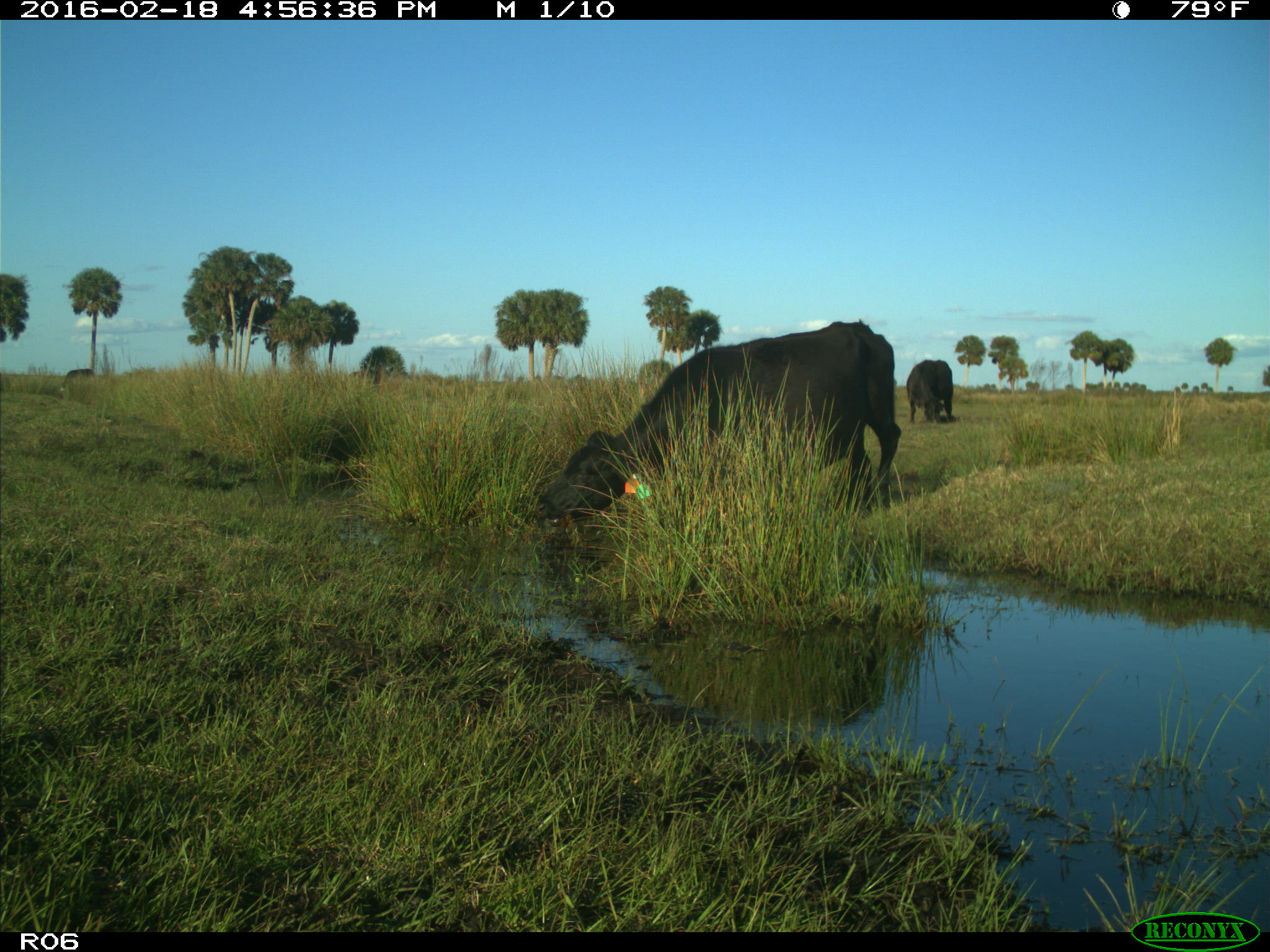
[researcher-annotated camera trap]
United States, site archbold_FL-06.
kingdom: Animalia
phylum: Chordata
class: Mammalia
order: Artiodactyla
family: Bovidae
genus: Bos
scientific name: Bos taurus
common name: domestic cow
Bos taurus (domestic cow).